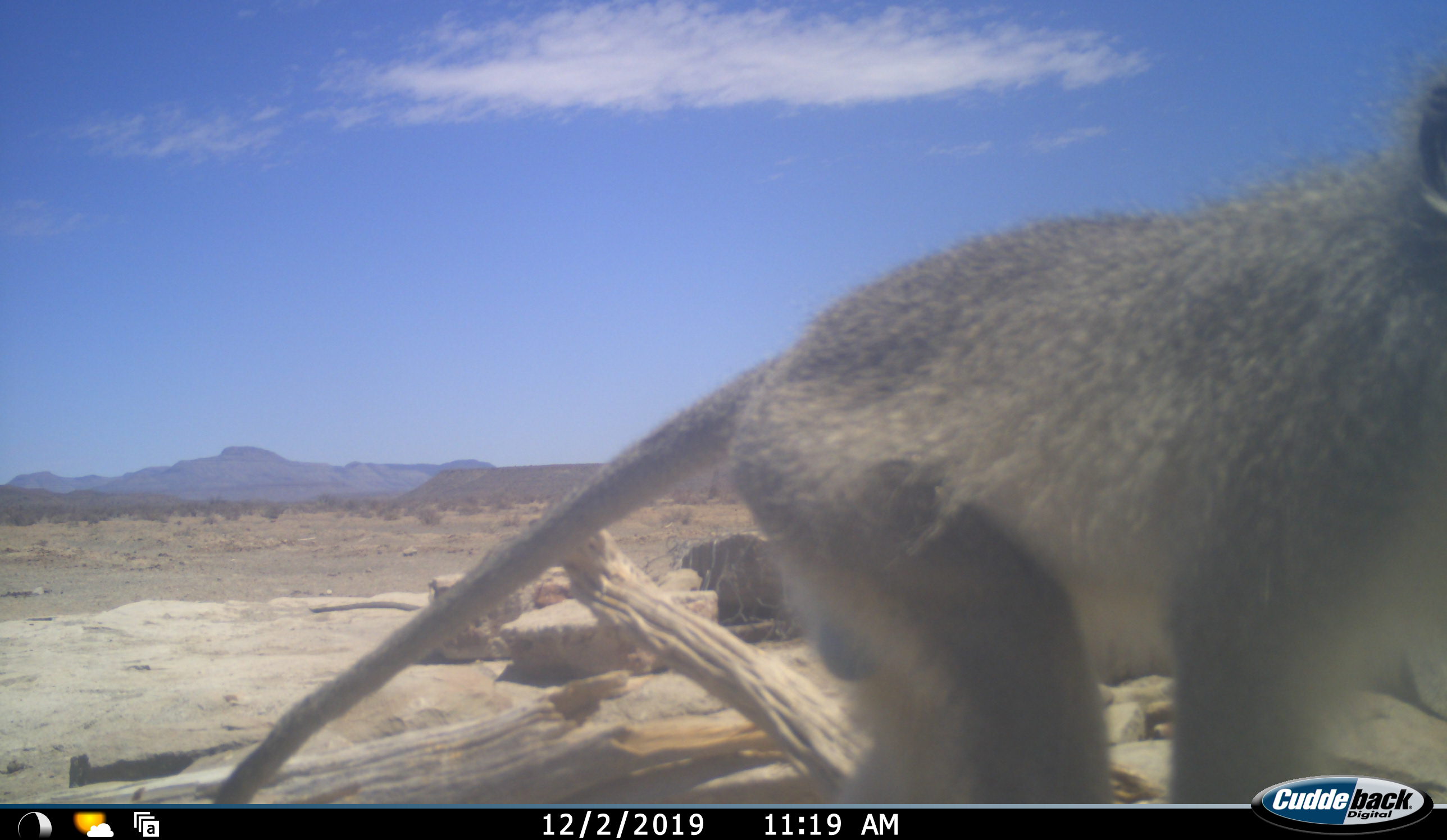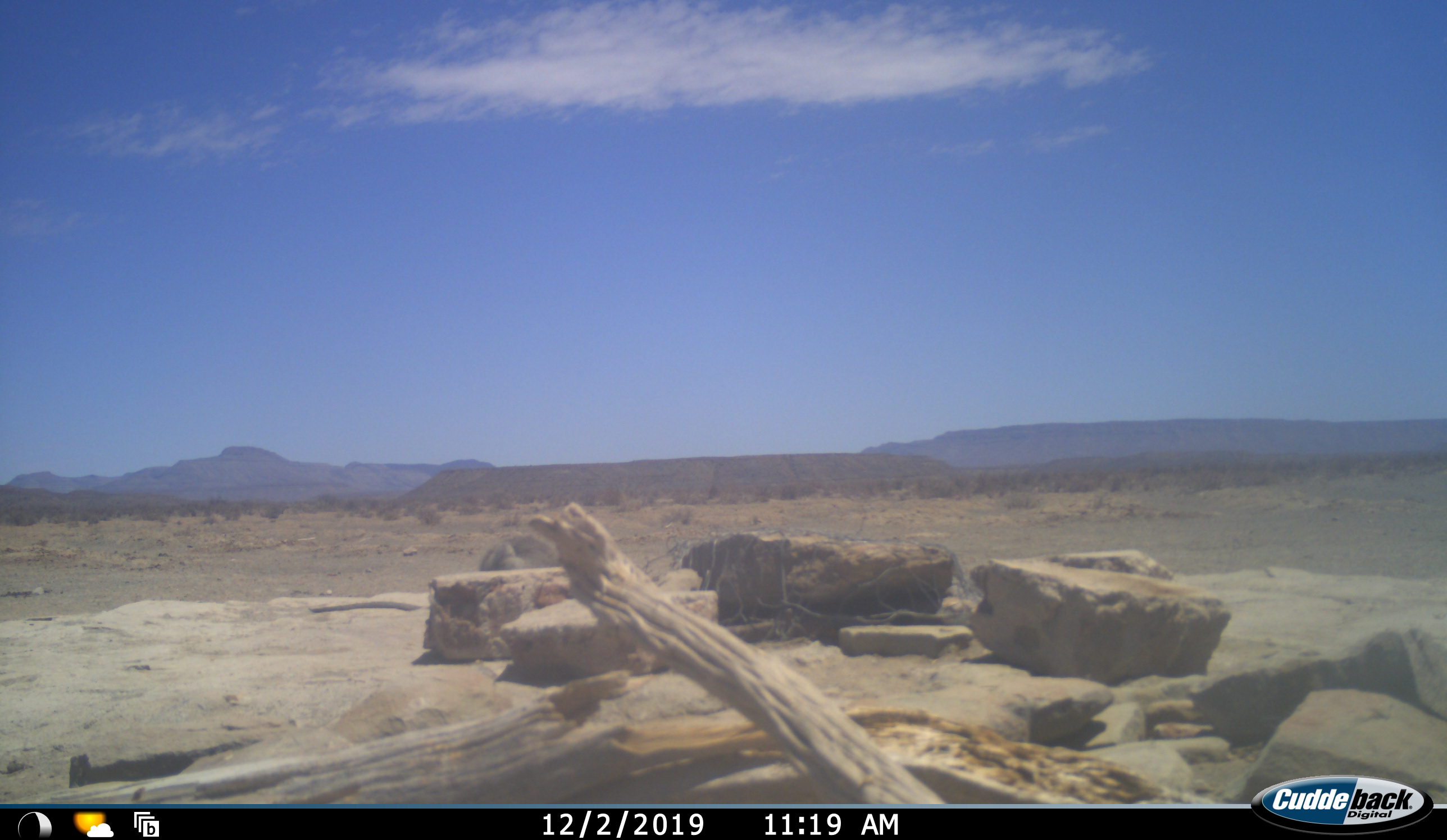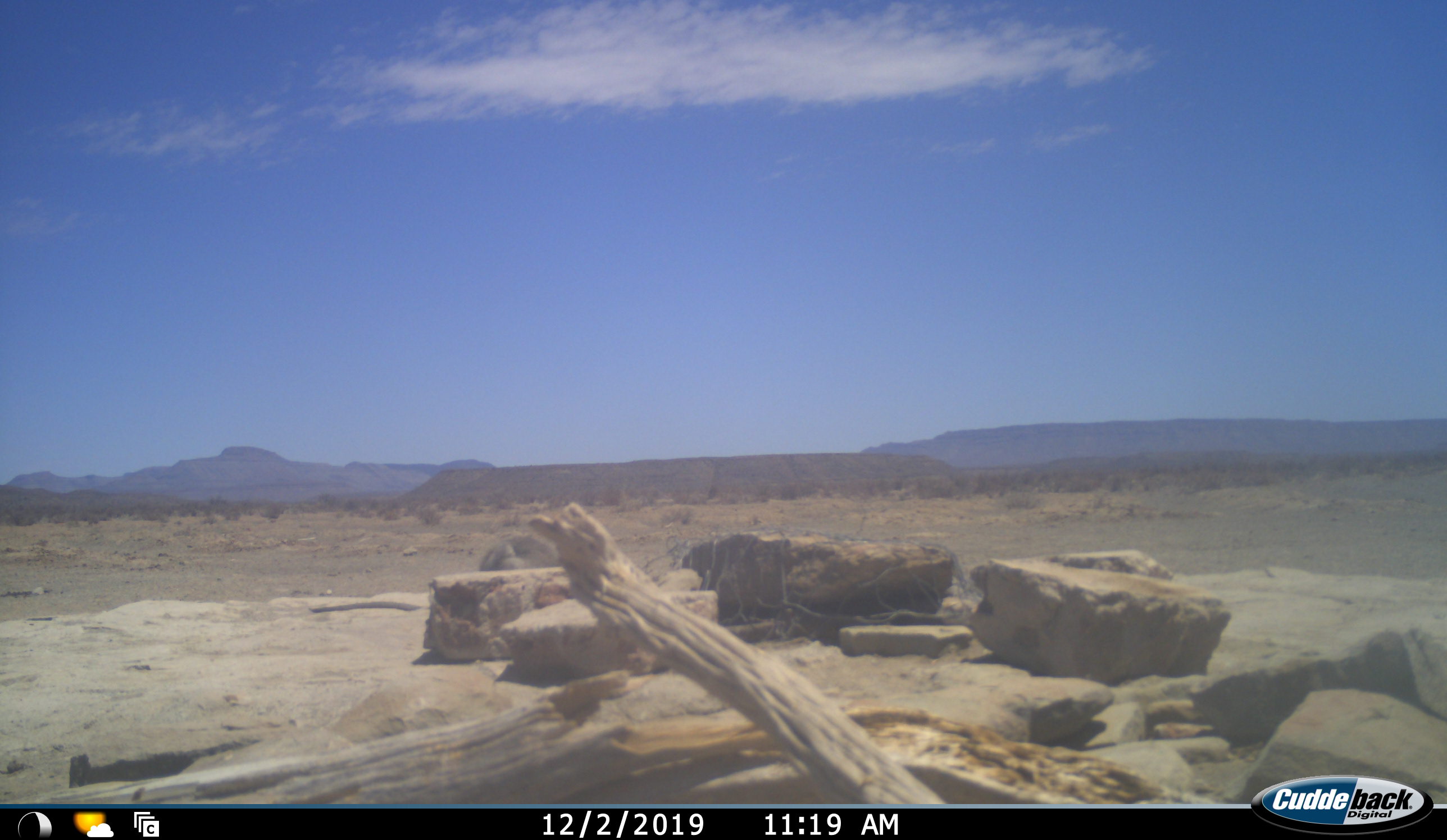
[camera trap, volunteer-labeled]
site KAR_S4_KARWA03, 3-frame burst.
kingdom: Animalia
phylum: Chordata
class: Mammalia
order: Primates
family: Cercopithecidae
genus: Chlorocebus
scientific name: Chlorocebus pygerythrus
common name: vervet monkey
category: monkeyvervet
Monkeyvervet (vervet monkey) (Chlorocebus pygerythrus), count 1. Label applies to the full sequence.